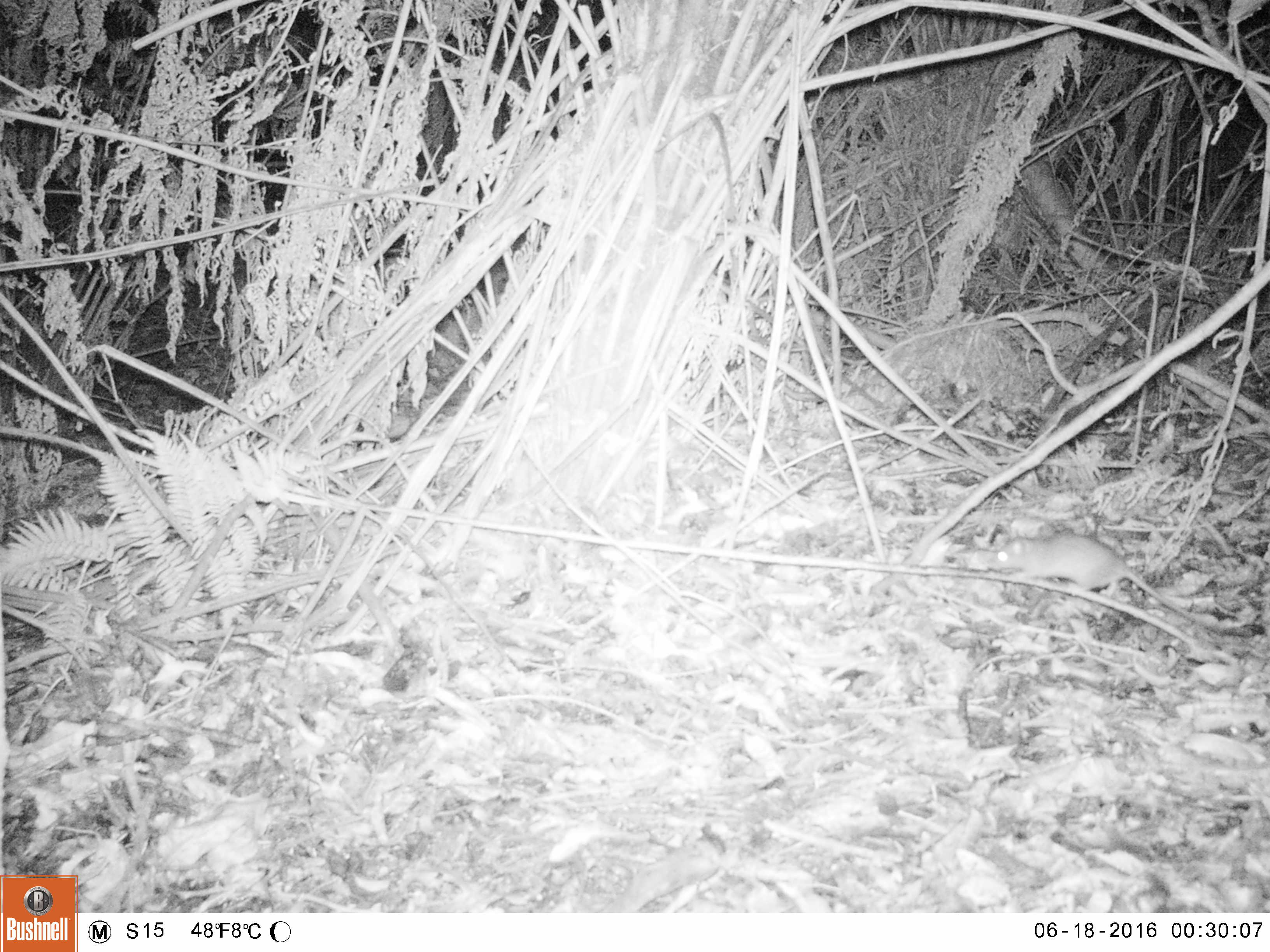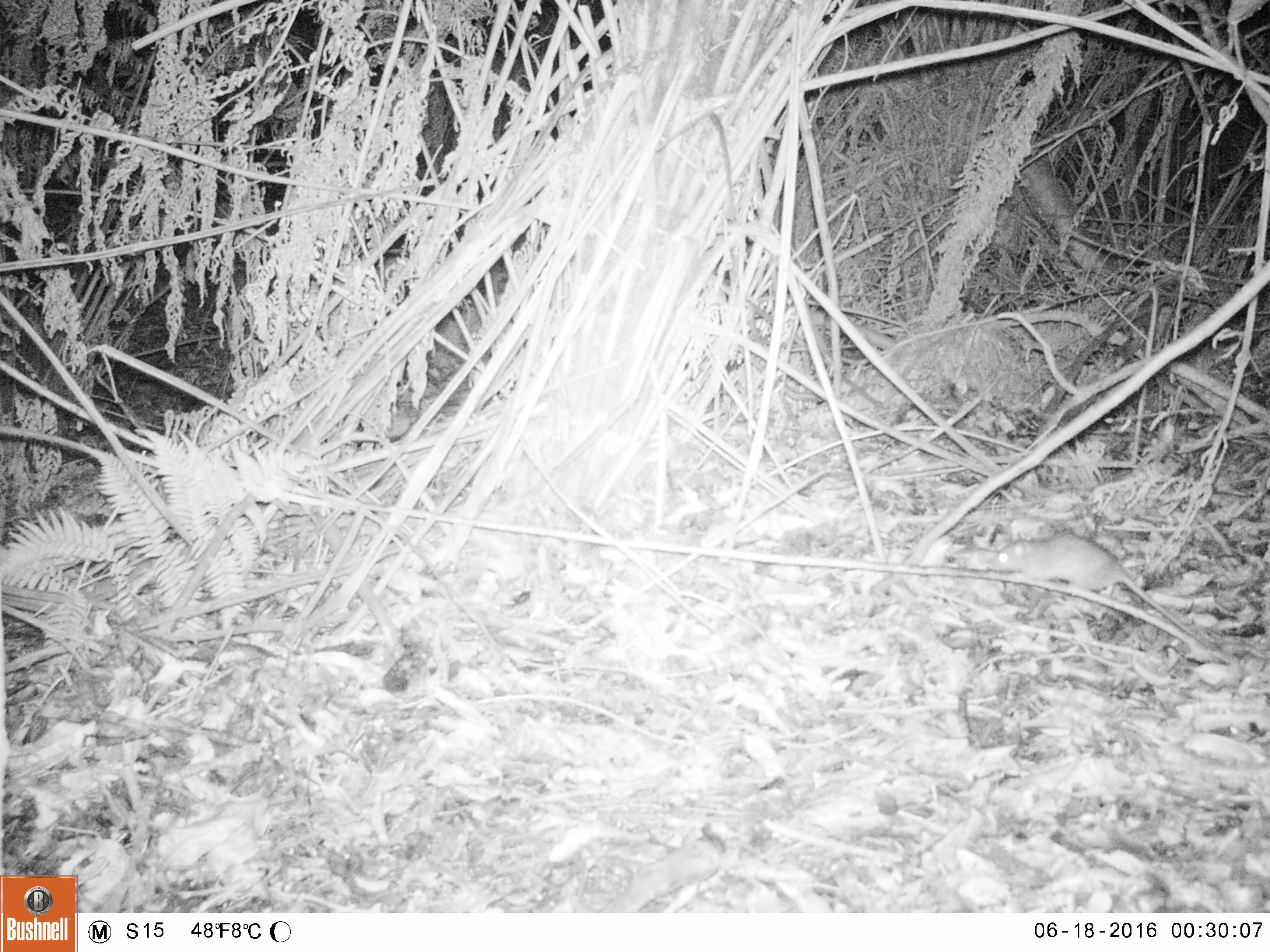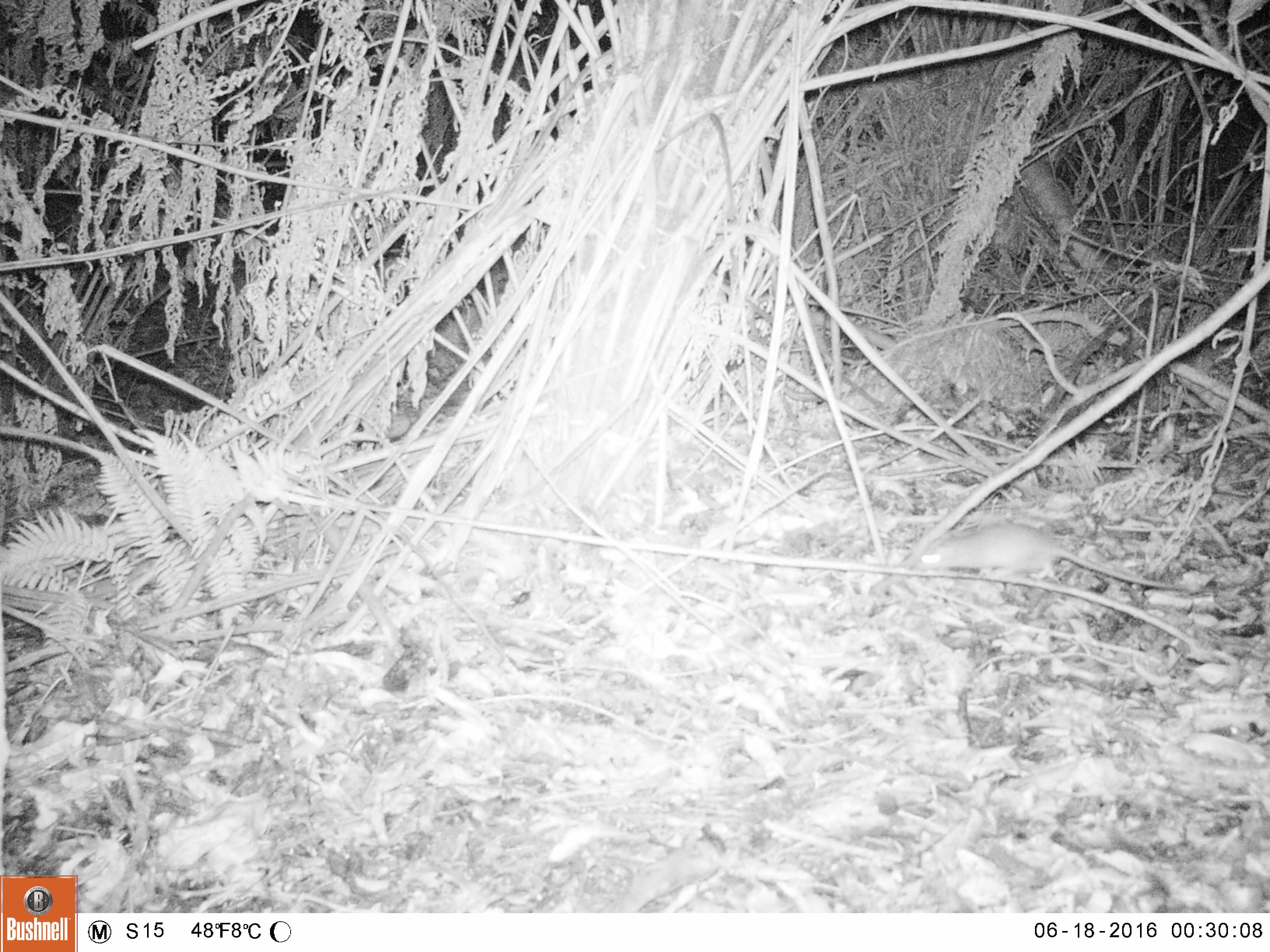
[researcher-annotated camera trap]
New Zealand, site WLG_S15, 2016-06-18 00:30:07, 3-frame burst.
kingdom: Animalia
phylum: Chordata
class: Mammalia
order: Rodentia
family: Muridae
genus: Rattus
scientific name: Rattus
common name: rat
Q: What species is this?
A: Rat (Rattus).